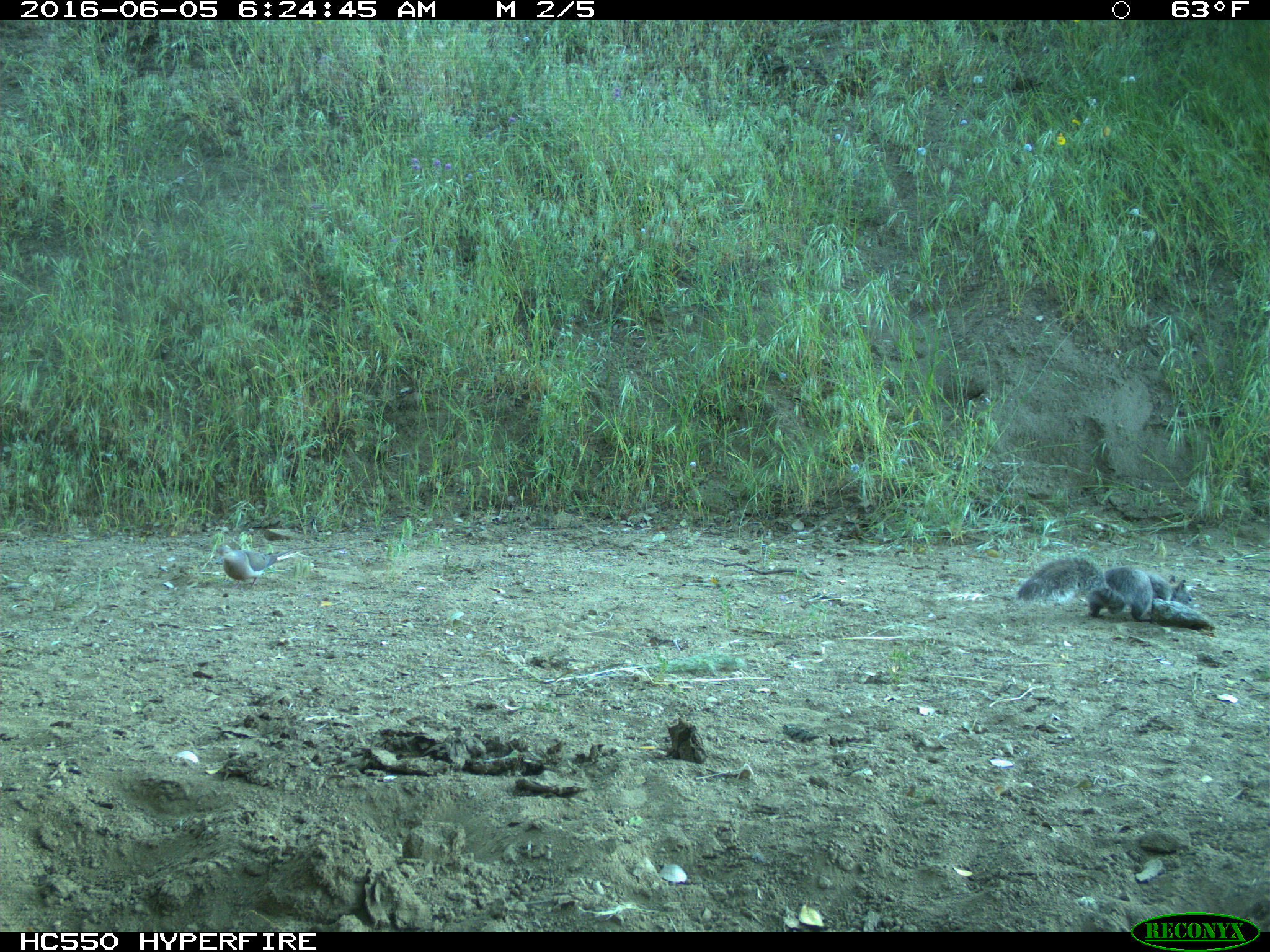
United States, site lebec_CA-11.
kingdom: Animalia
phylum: Chordata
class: Mammalia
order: Rodentia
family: Sciuridae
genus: Sciurus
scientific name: Sciurus carolinensis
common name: eastern gray squirrel